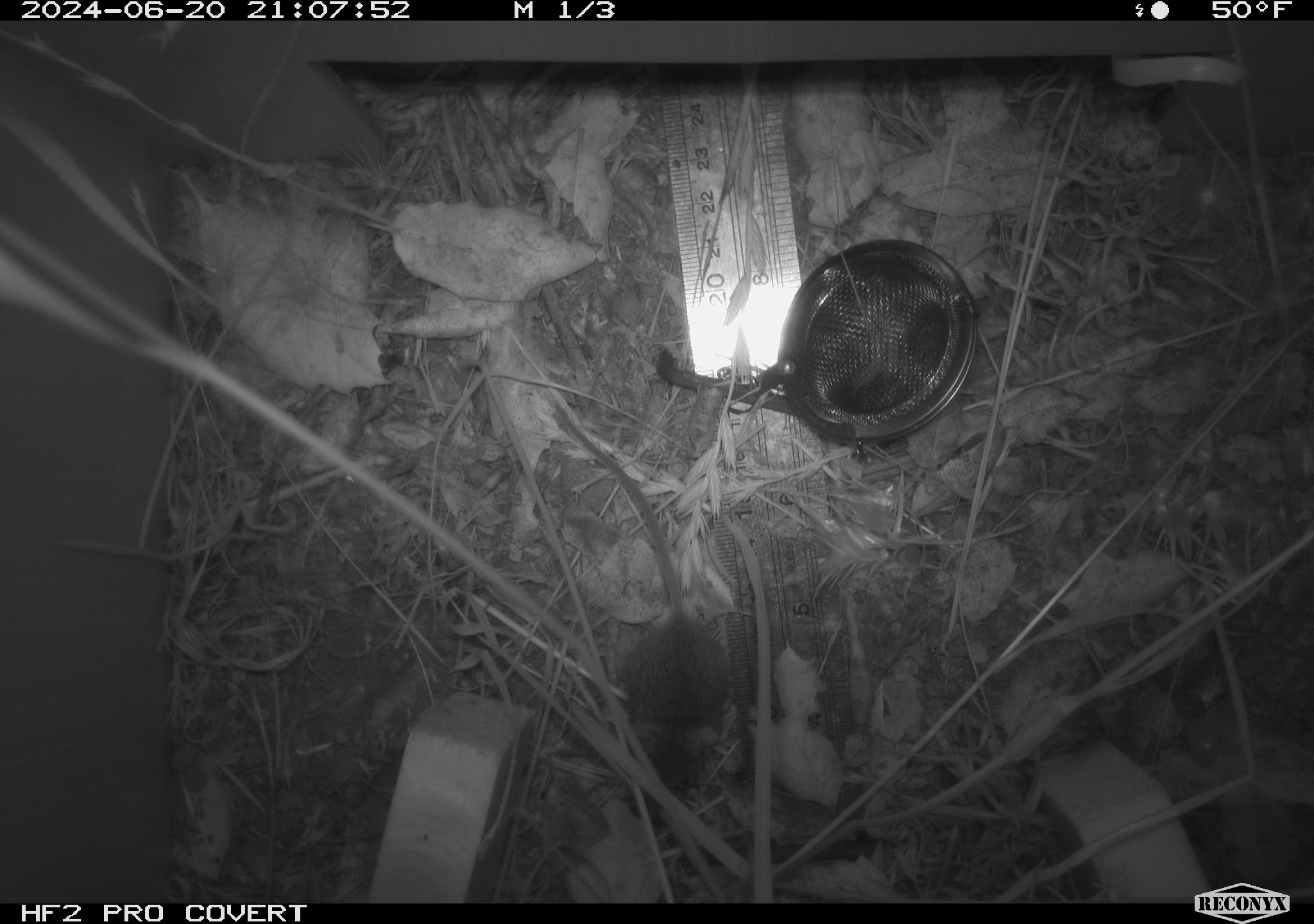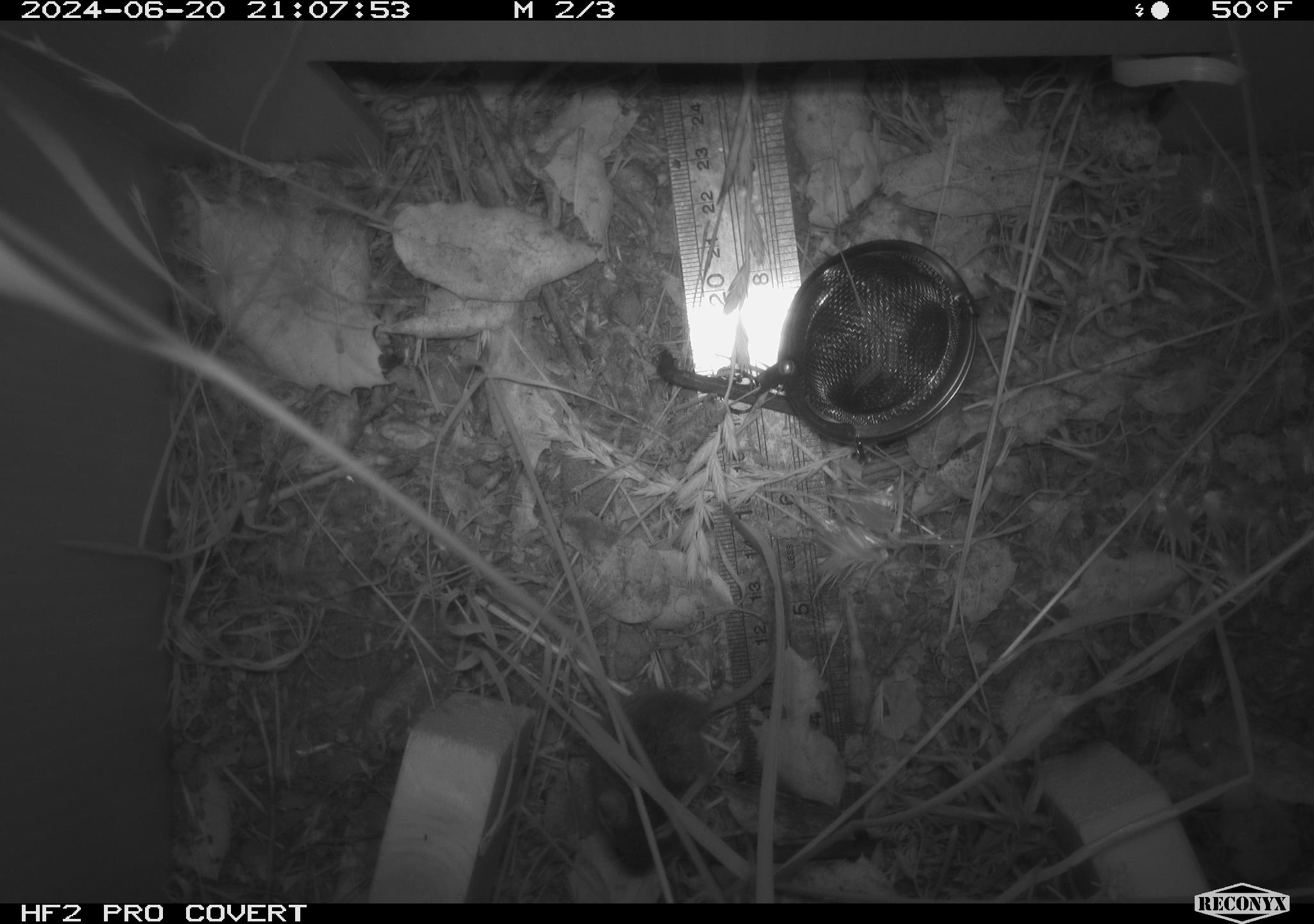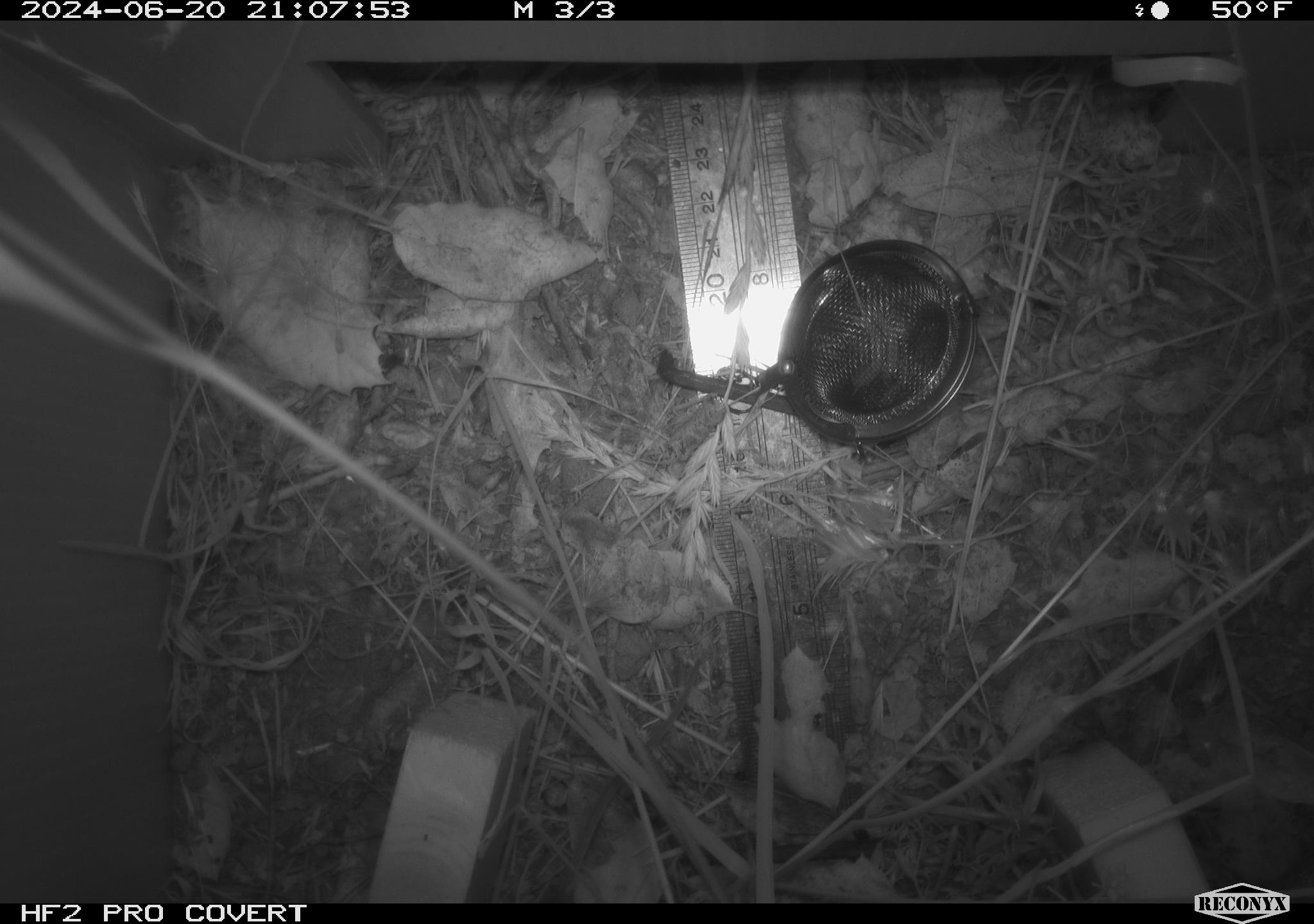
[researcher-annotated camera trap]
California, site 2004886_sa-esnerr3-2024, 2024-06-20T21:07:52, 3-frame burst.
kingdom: Animalia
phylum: Chordata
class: Mammalia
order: Rodentia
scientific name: Rodentia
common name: rodent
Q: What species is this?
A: Rodent (Rodentia).